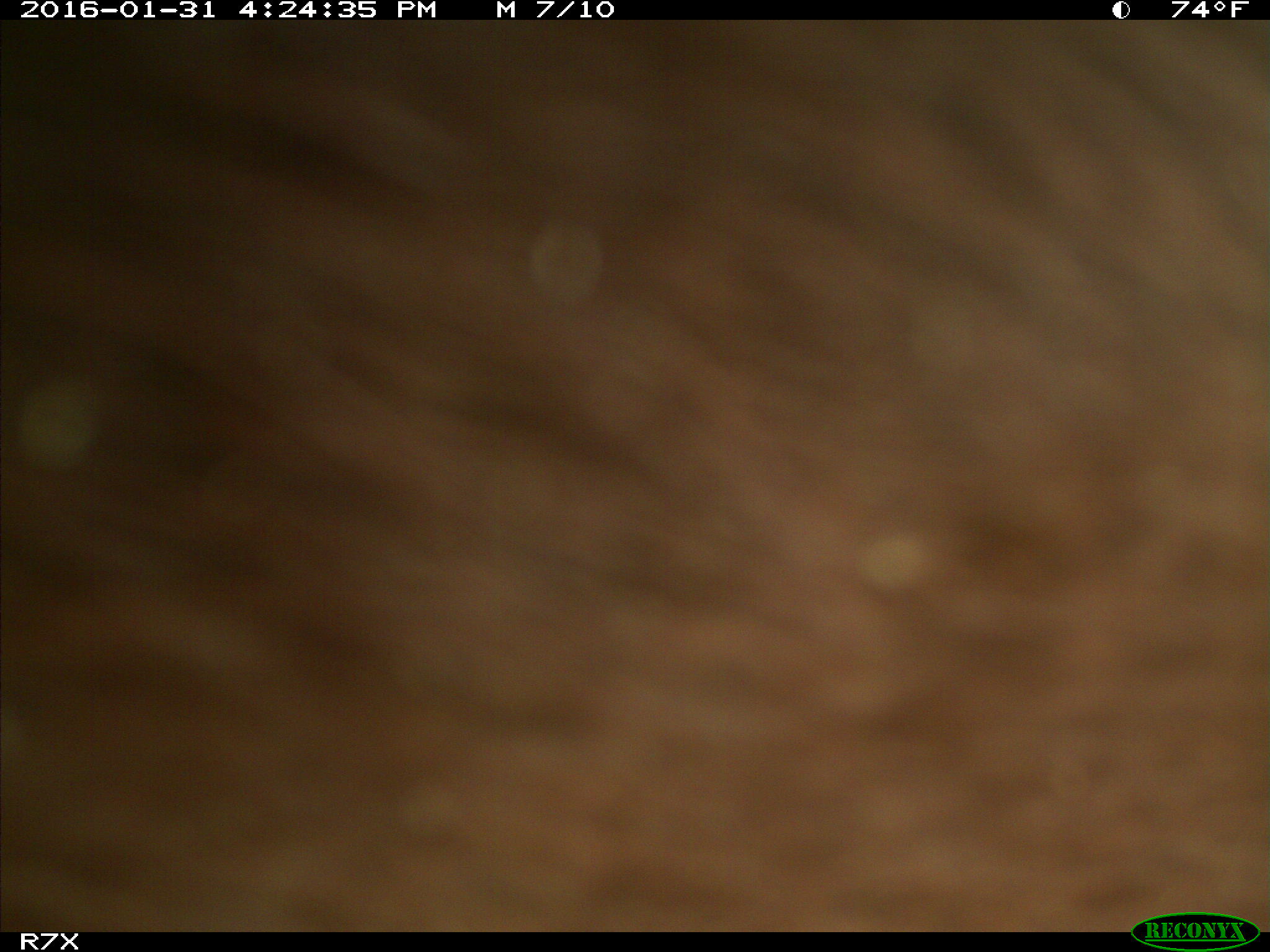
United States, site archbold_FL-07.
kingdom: Animalia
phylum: Chordata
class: Mammalia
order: Artiodactyla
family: Bovidae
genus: Bos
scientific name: Bos taurus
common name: domestic cow